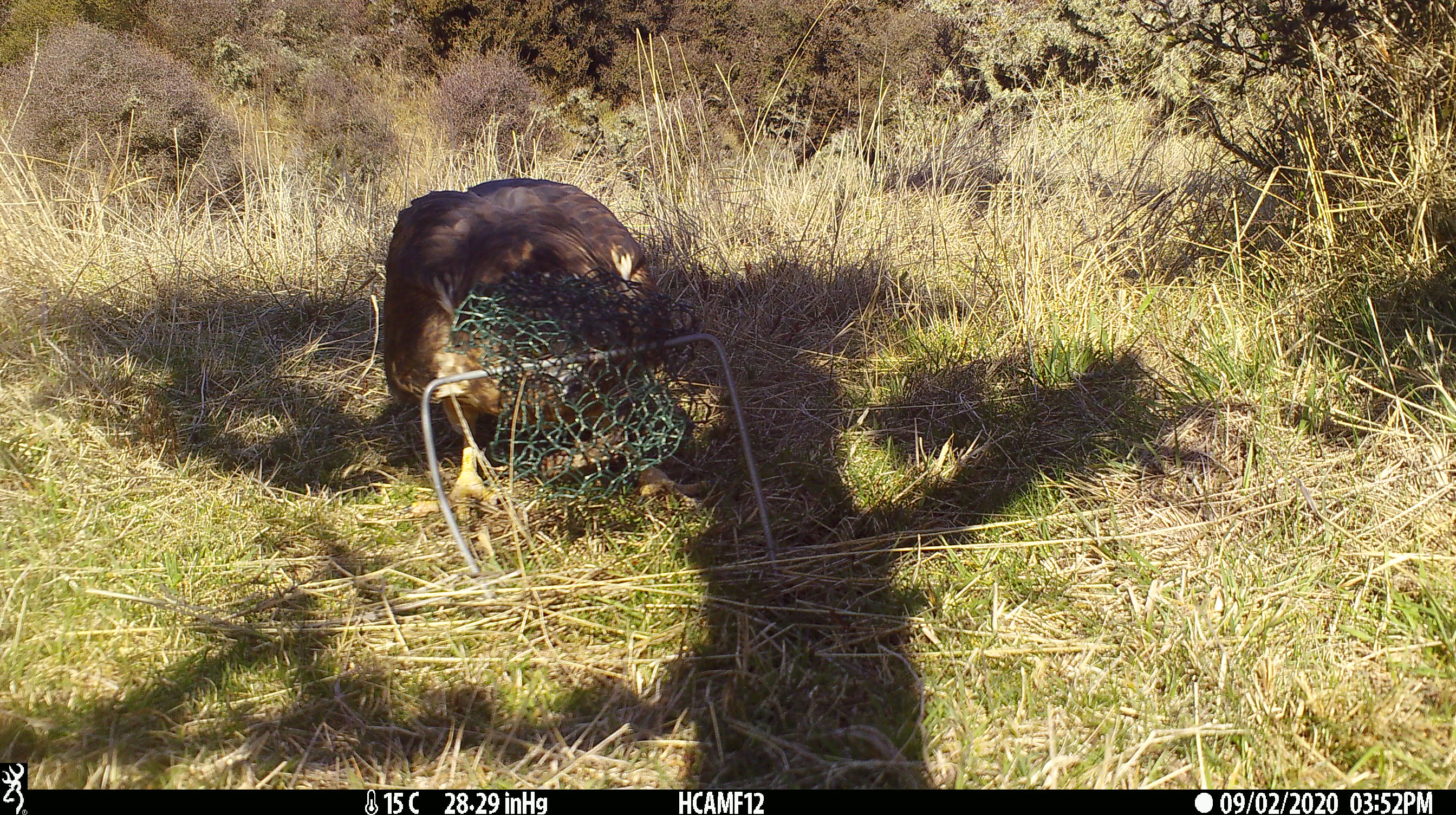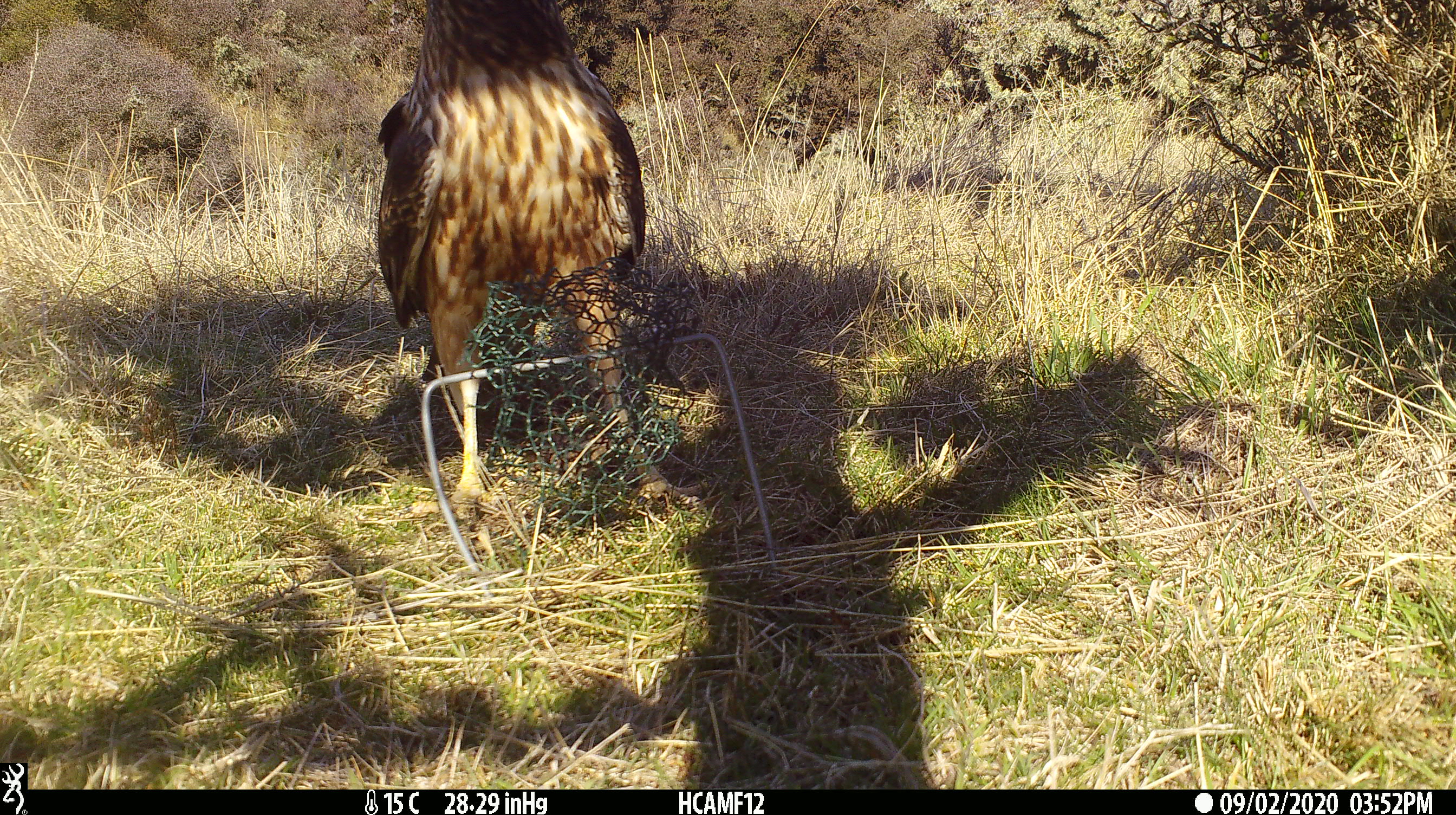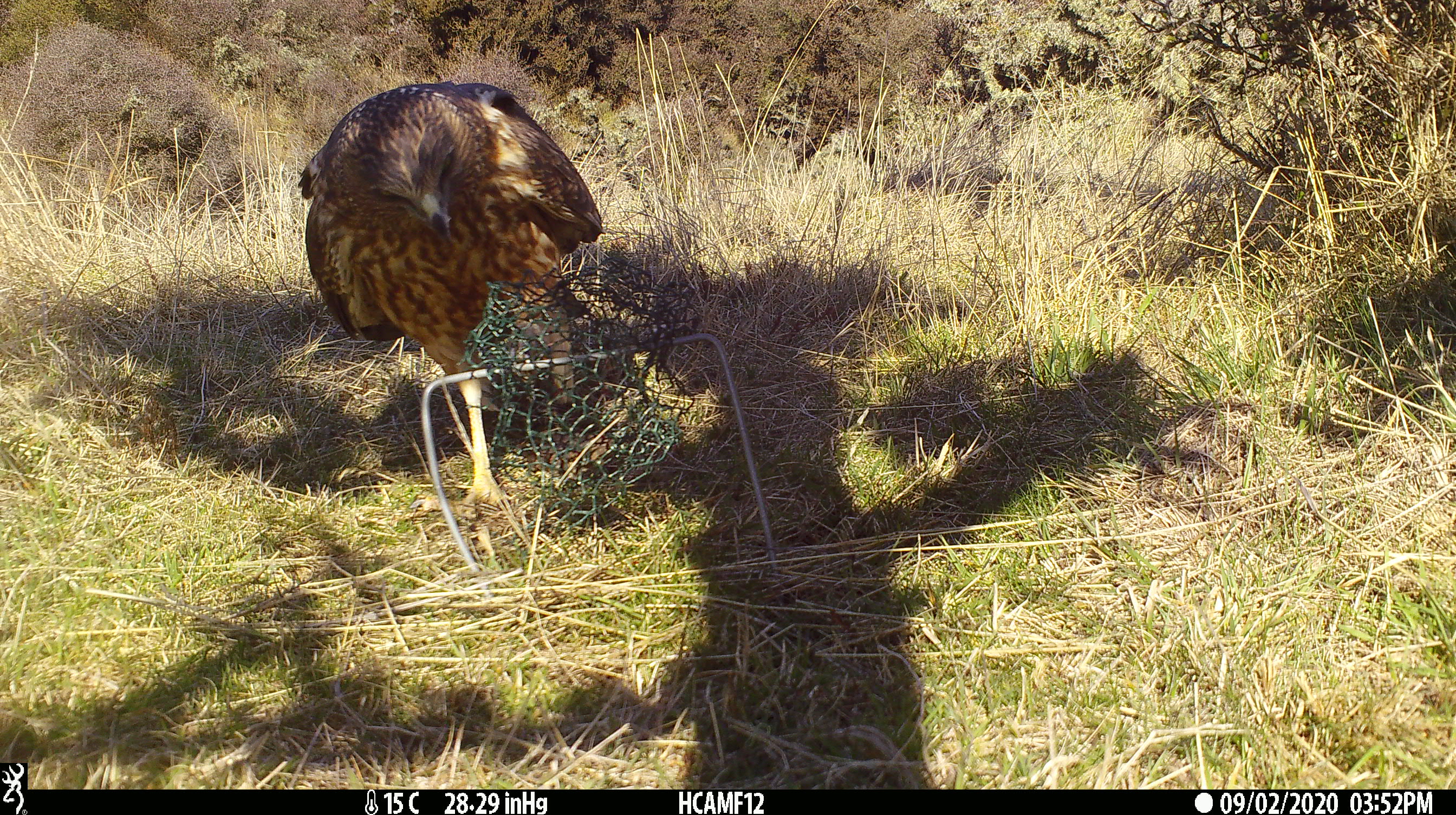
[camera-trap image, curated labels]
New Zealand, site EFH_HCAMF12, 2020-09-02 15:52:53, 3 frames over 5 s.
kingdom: Animalia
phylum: Chordata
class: Aves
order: Accipitriformes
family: Accipitridae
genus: Circus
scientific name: Circus approximans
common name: swamp harrier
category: harrier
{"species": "harrier (swamp harrier) (Circus approximans)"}